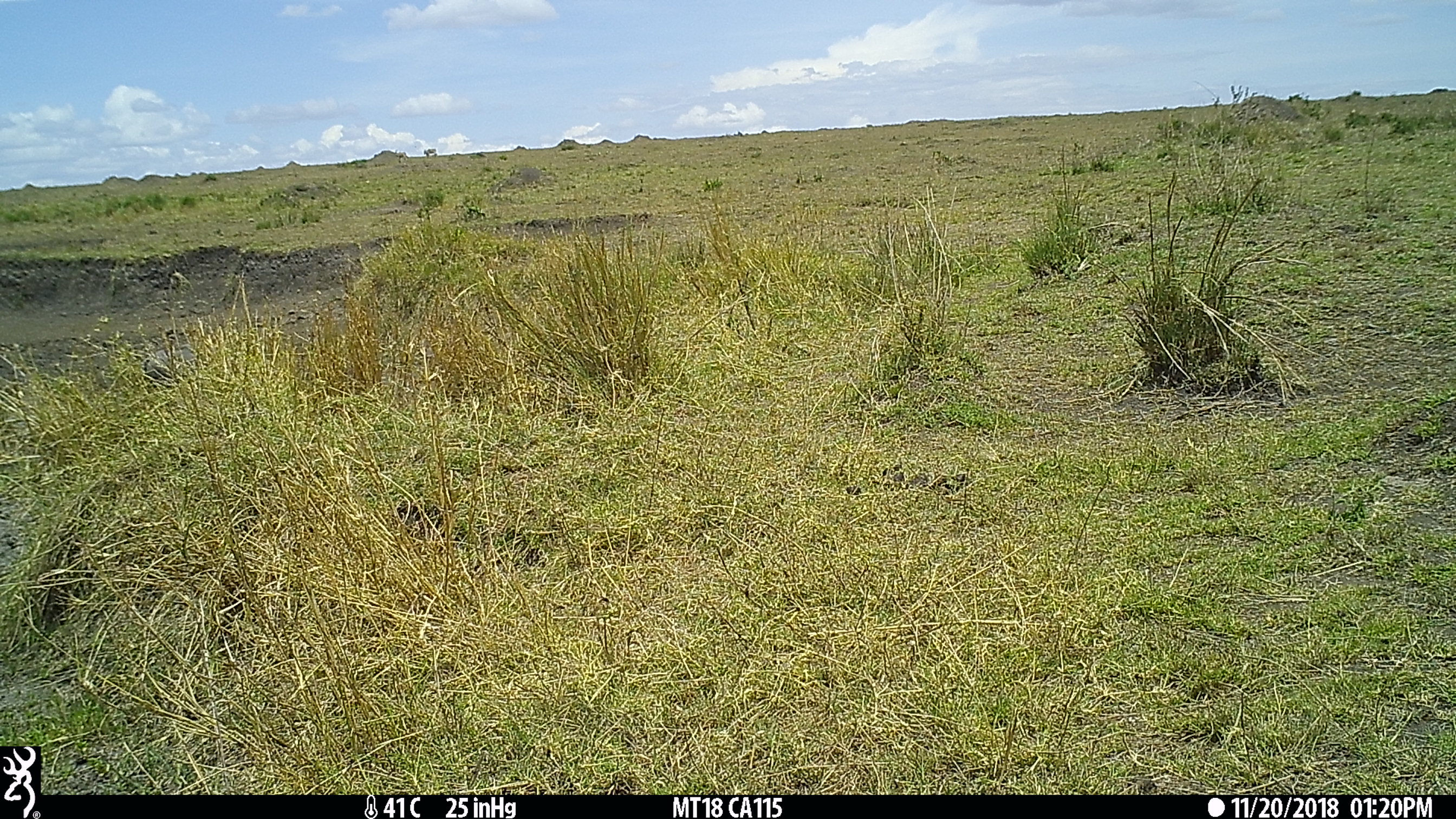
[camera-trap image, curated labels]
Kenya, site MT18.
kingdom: Animalia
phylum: Chordata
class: Mammalia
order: Artiodactyla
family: Suidae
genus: Phacochoerus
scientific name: Phacochoerus africanus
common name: common warthog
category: warthog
Warthog (common warthog) (Phacochoerus africanus).